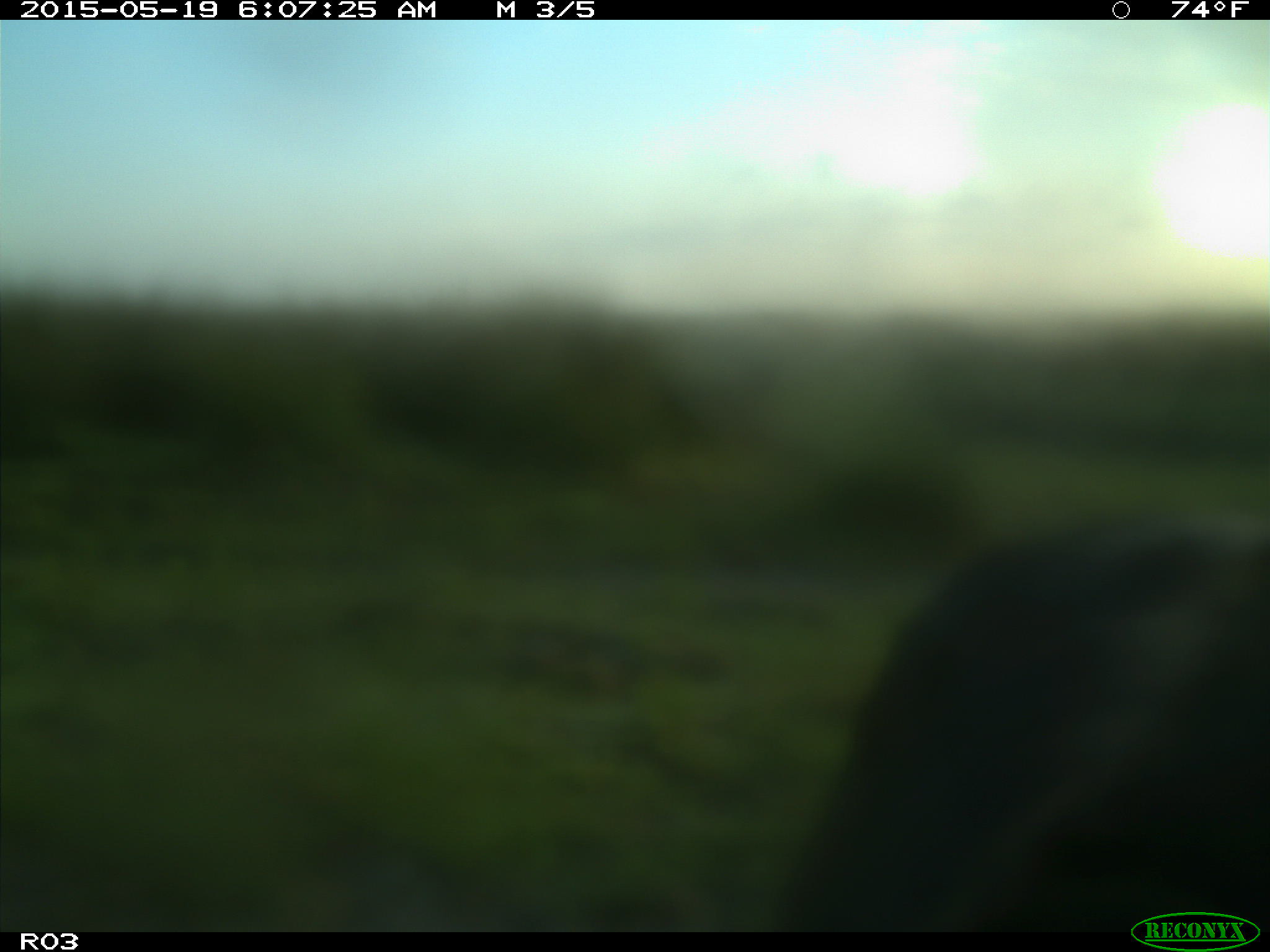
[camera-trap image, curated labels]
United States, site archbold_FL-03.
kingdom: Animalia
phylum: Chordata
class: Mammalia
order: Artiodactyla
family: Bovidae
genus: Bos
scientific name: Bos taurus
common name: domestic cow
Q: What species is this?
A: Bos taurus (domestic cow).